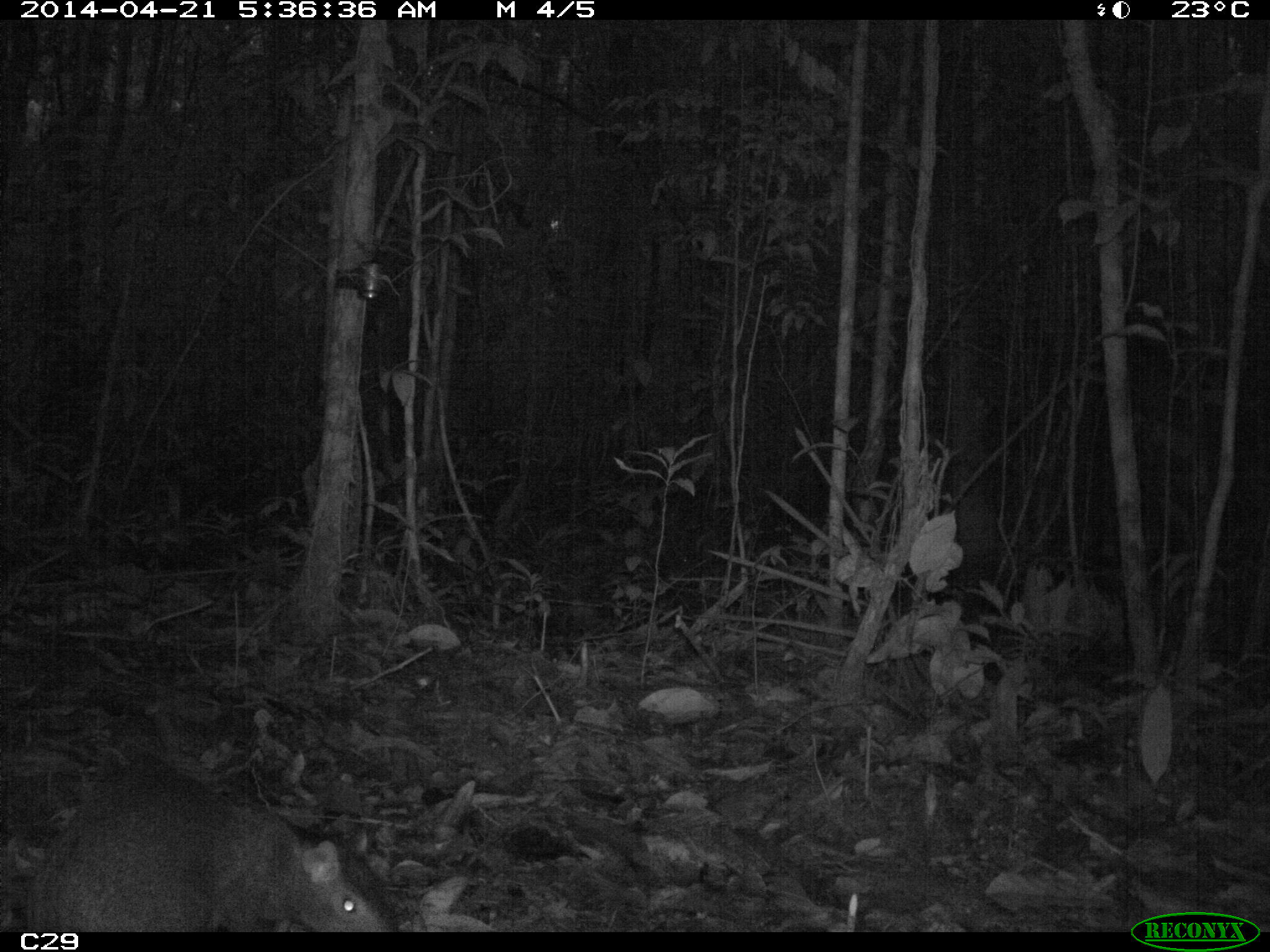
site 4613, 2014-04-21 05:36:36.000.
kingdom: Animalia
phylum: Chordata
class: Mammalia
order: Rodentia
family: Dasyproctidae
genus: Dasyprocta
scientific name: Dasyprocta leporina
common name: red-rumped agouti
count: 1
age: adult